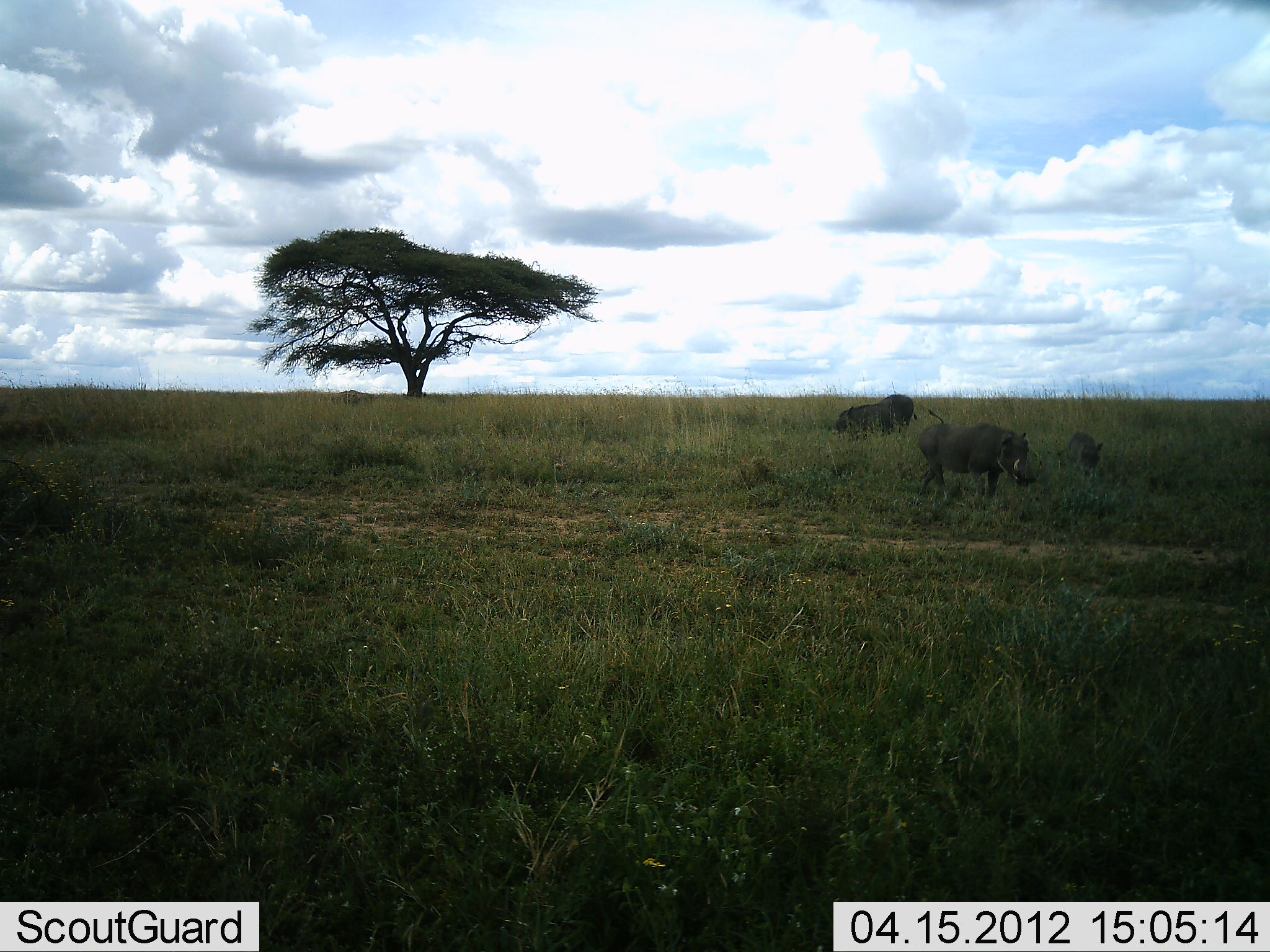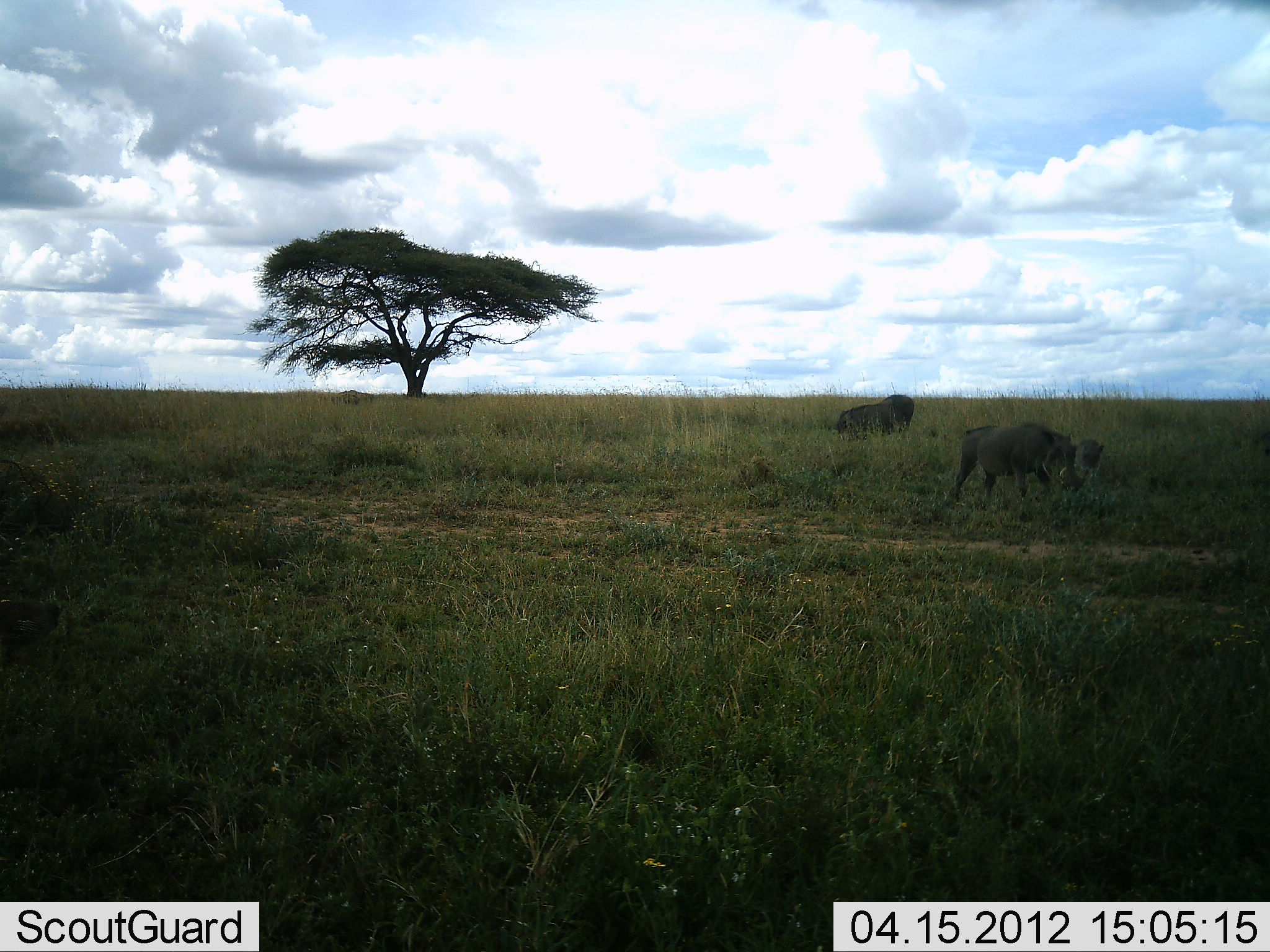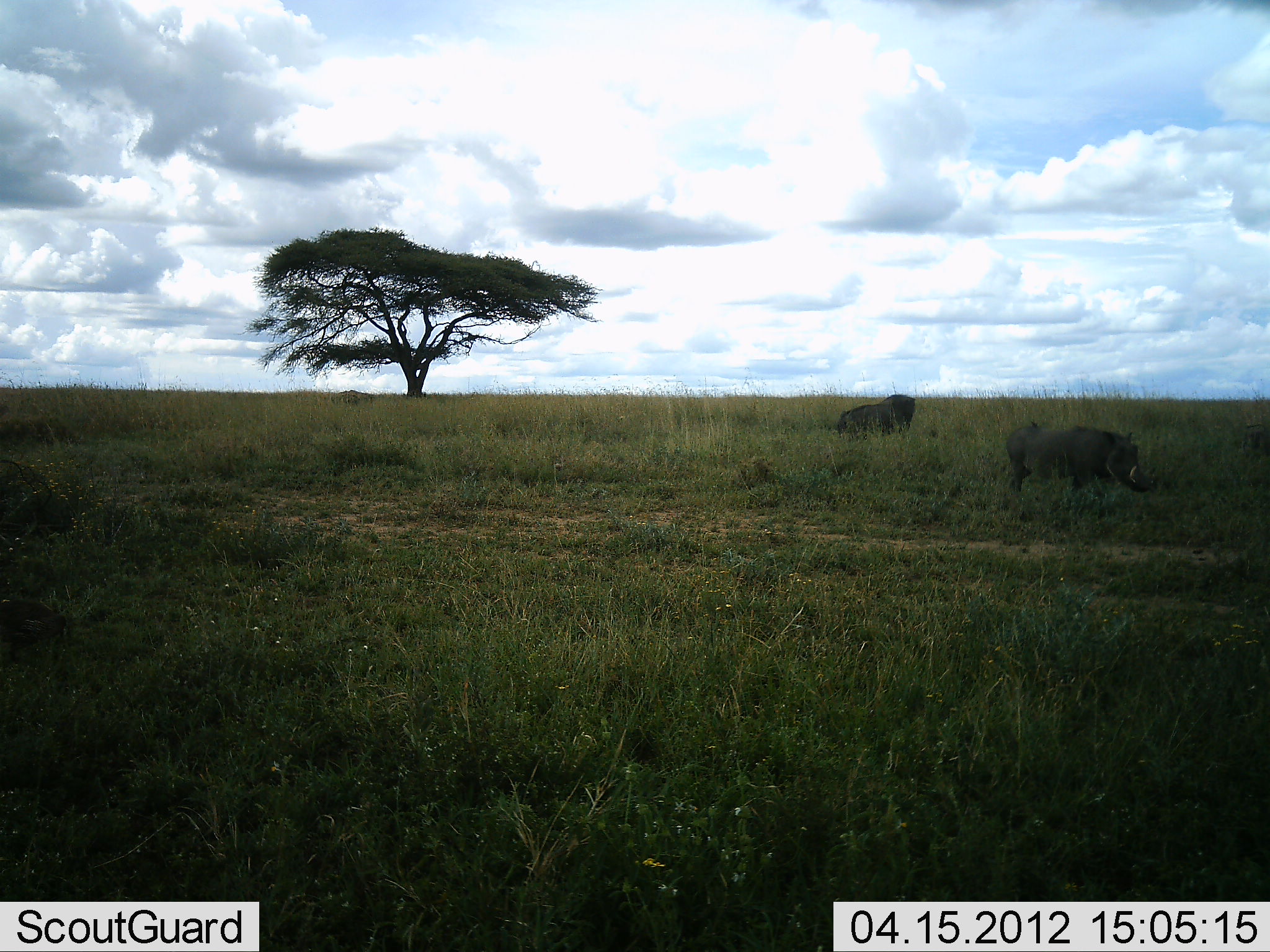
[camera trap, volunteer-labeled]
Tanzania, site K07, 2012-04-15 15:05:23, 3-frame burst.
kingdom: Animalia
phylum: Chordata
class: Mammalia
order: Artiodactyla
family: Suidae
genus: Phacochoerus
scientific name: Phacochoerus africanus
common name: warthog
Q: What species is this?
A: Warthog (Phacochoerus africanus).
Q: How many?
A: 2.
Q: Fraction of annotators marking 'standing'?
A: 11%.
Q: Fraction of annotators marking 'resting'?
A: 0%.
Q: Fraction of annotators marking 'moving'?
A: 94%.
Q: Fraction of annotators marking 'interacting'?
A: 0%.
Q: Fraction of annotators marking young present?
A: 22%.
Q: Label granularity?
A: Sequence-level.